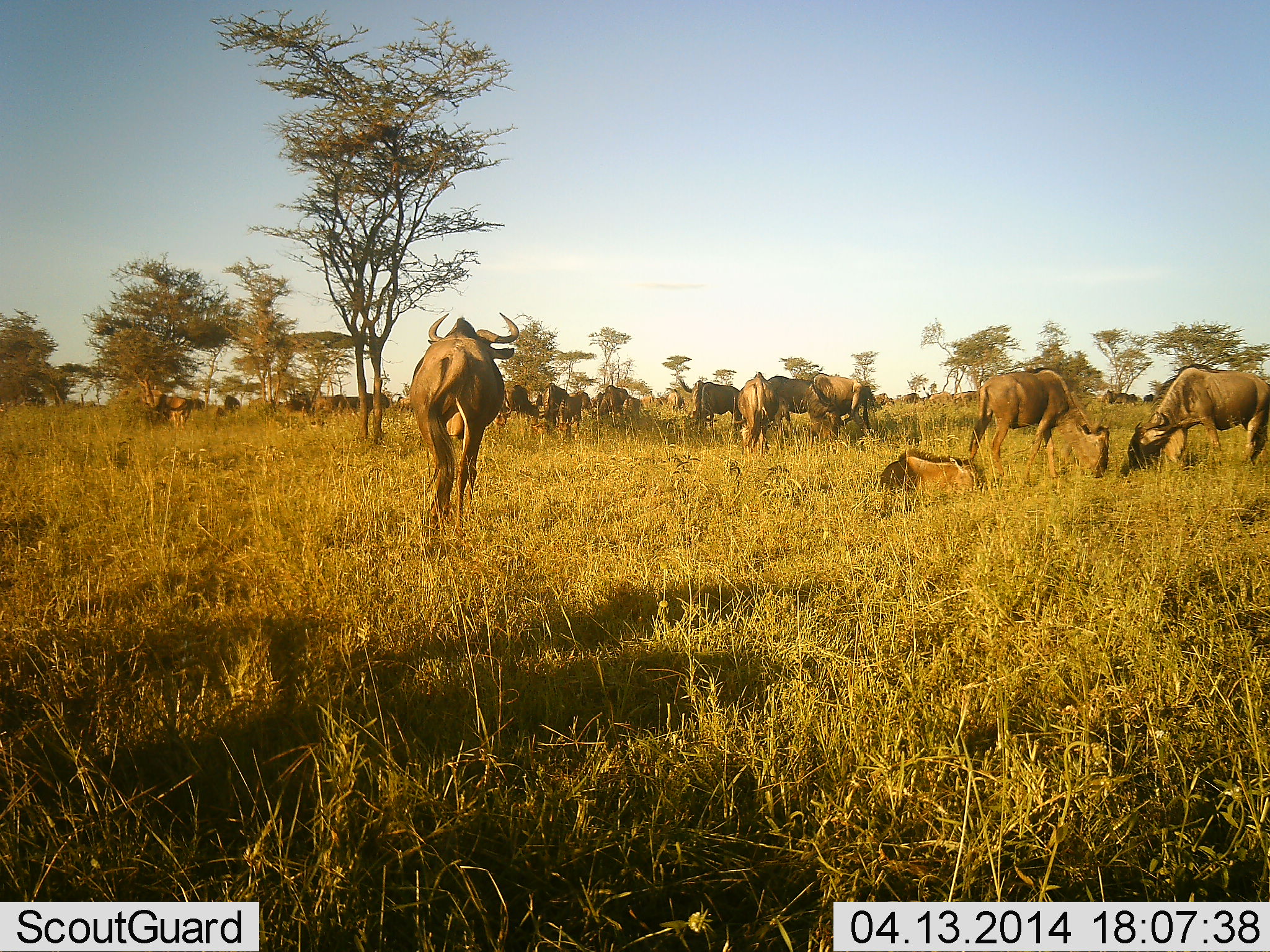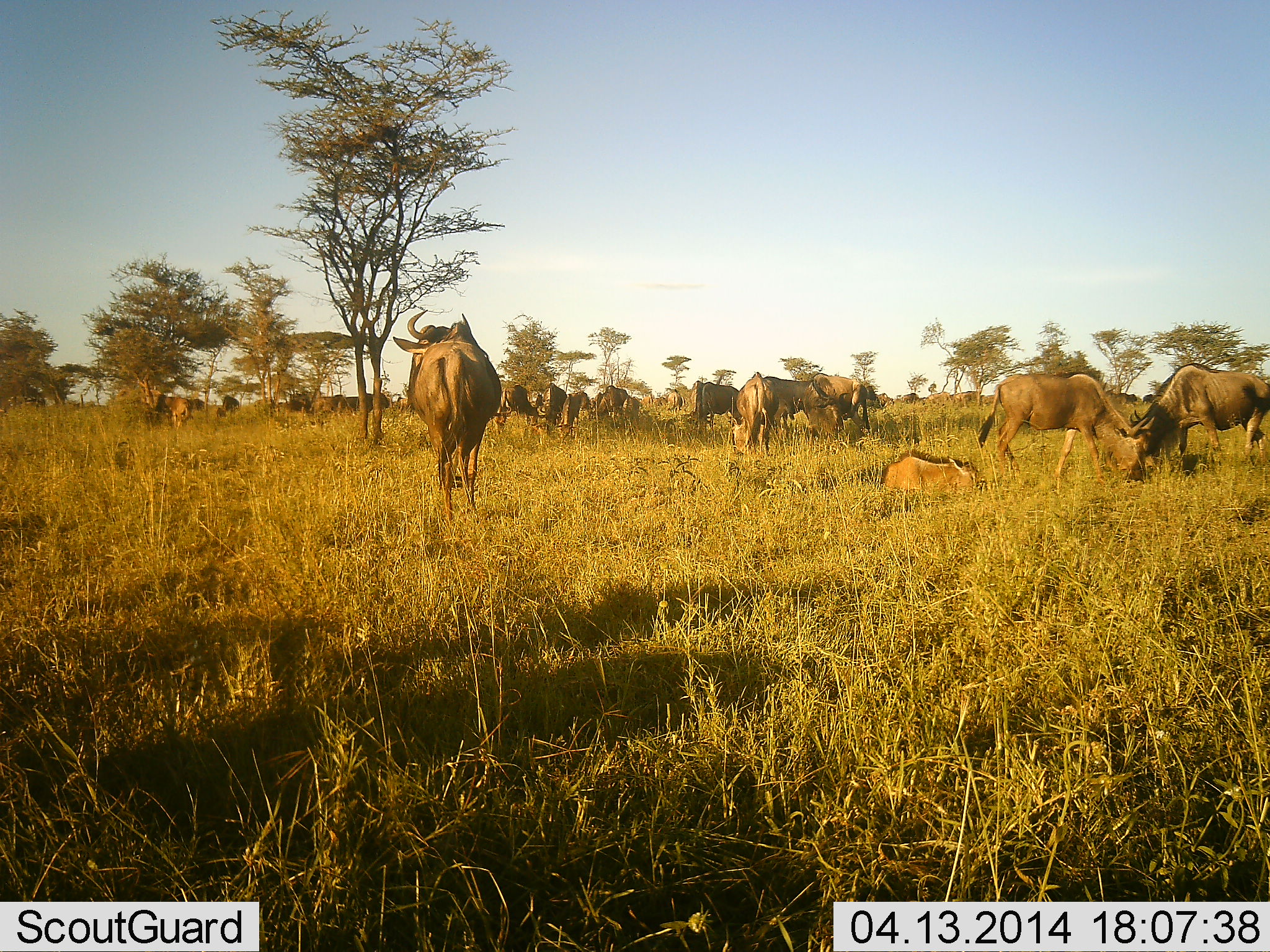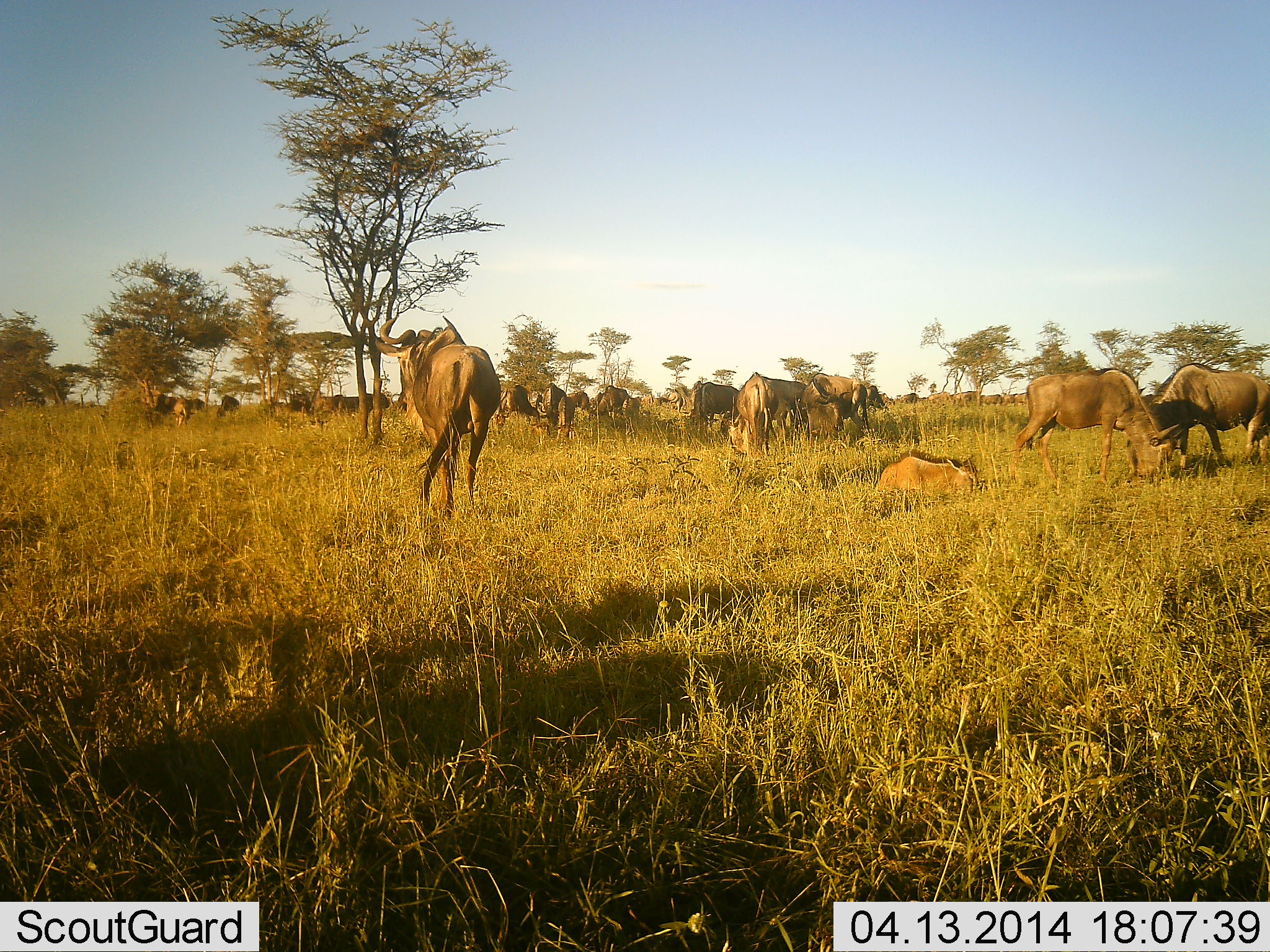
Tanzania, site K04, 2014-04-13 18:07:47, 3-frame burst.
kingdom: Animalia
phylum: Chordata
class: Mammalia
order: Artiodactyla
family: Bovidae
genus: Connochaetes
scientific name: Connochaetes taurinus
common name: blue wildebeest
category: wildebeest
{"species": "wildebeest (blue wildebeest) (Connochaetes taurinus)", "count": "11-50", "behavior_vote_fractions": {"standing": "50%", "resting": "70%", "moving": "40%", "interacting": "0%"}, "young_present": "40%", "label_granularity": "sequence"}